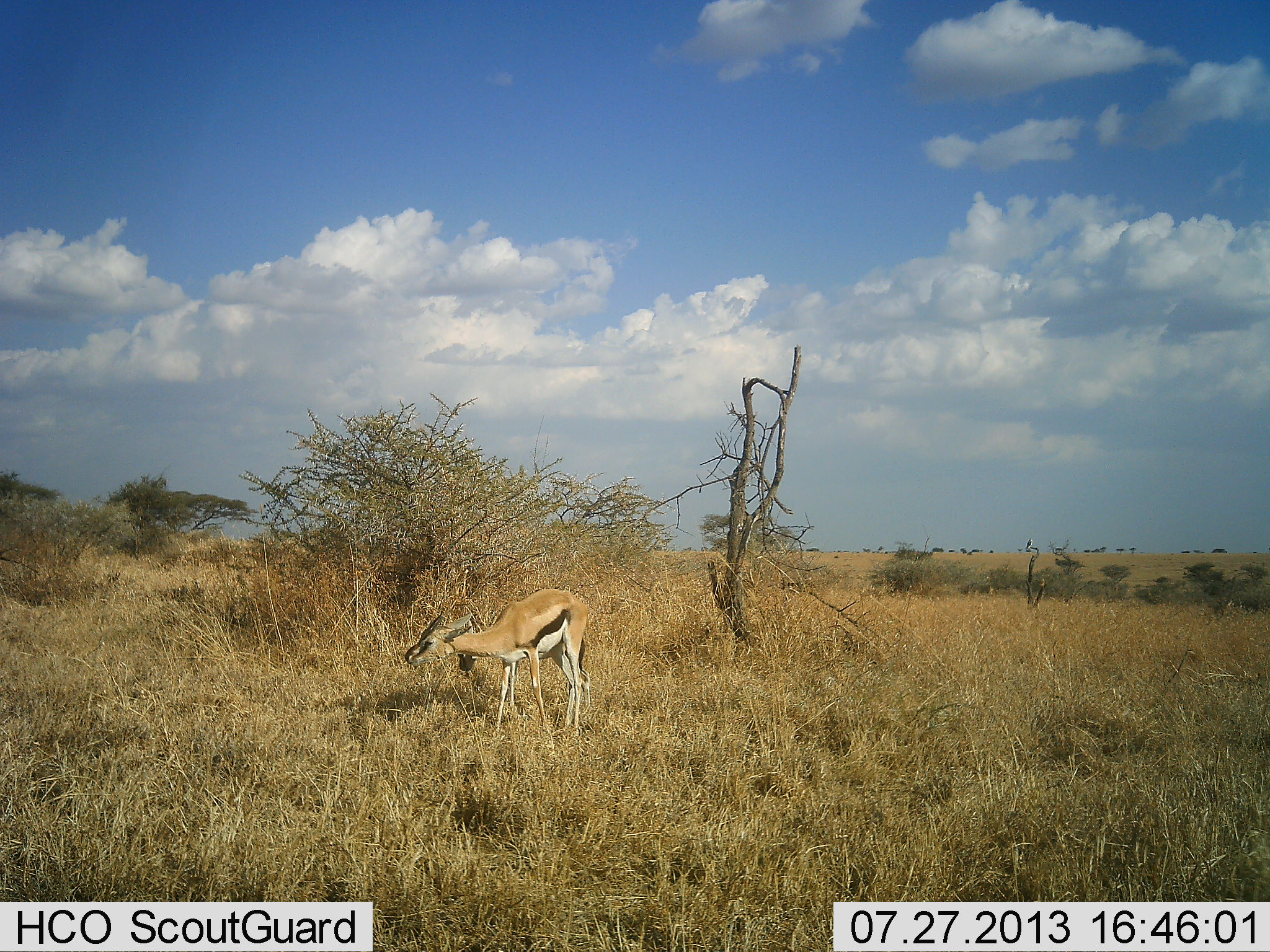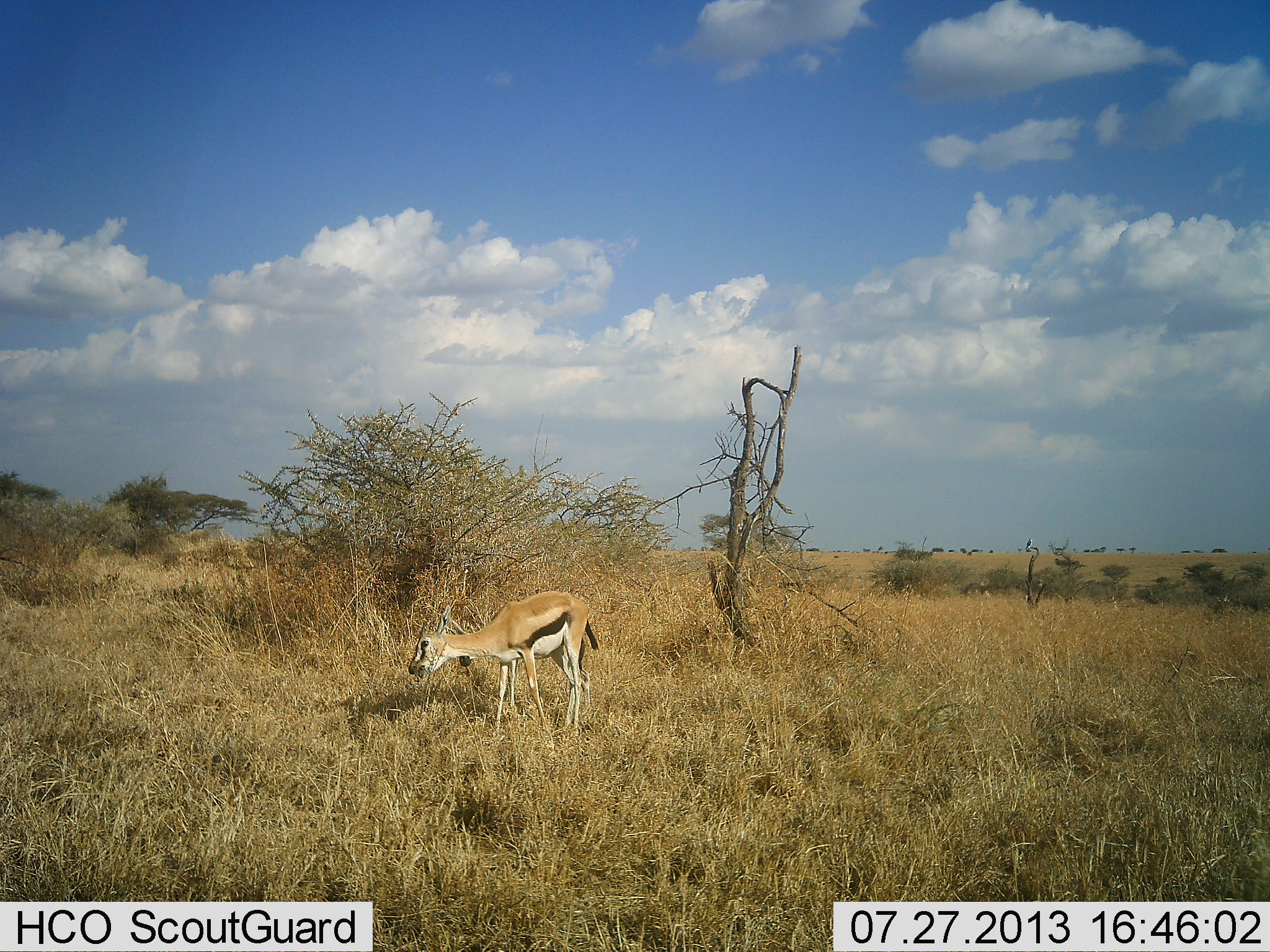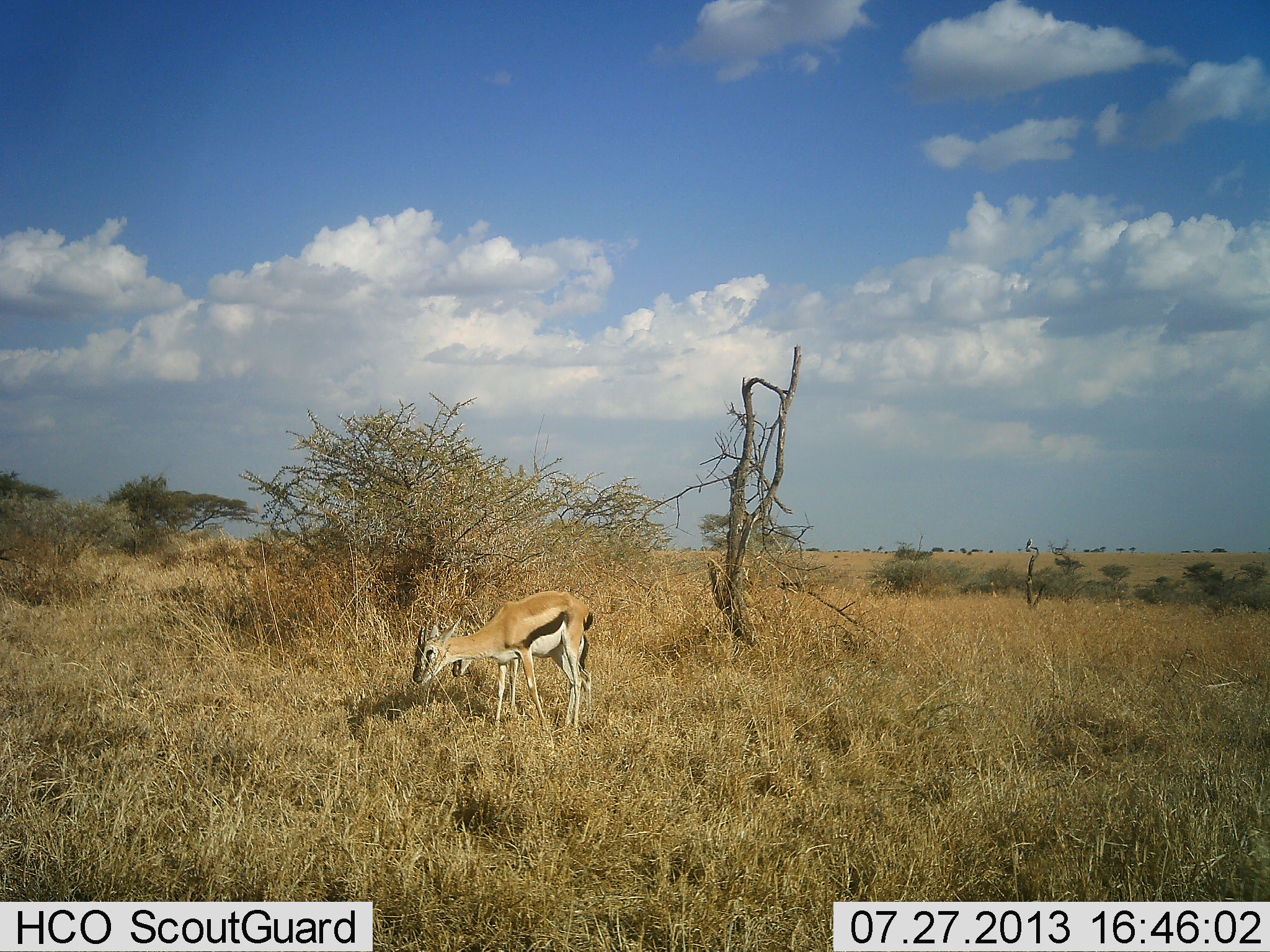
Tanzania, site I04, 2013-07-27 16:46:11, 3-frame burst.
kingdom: Animalia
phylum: Chordata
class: Mammalia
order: Artiodactyla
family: Bovidae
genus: Eudorcas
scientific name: Eudorcas thomsonii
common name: thomson's gazelle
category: gazellethomsons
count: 1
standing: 48%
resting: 0%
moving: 0%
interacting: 0%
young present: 0%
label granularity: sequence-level